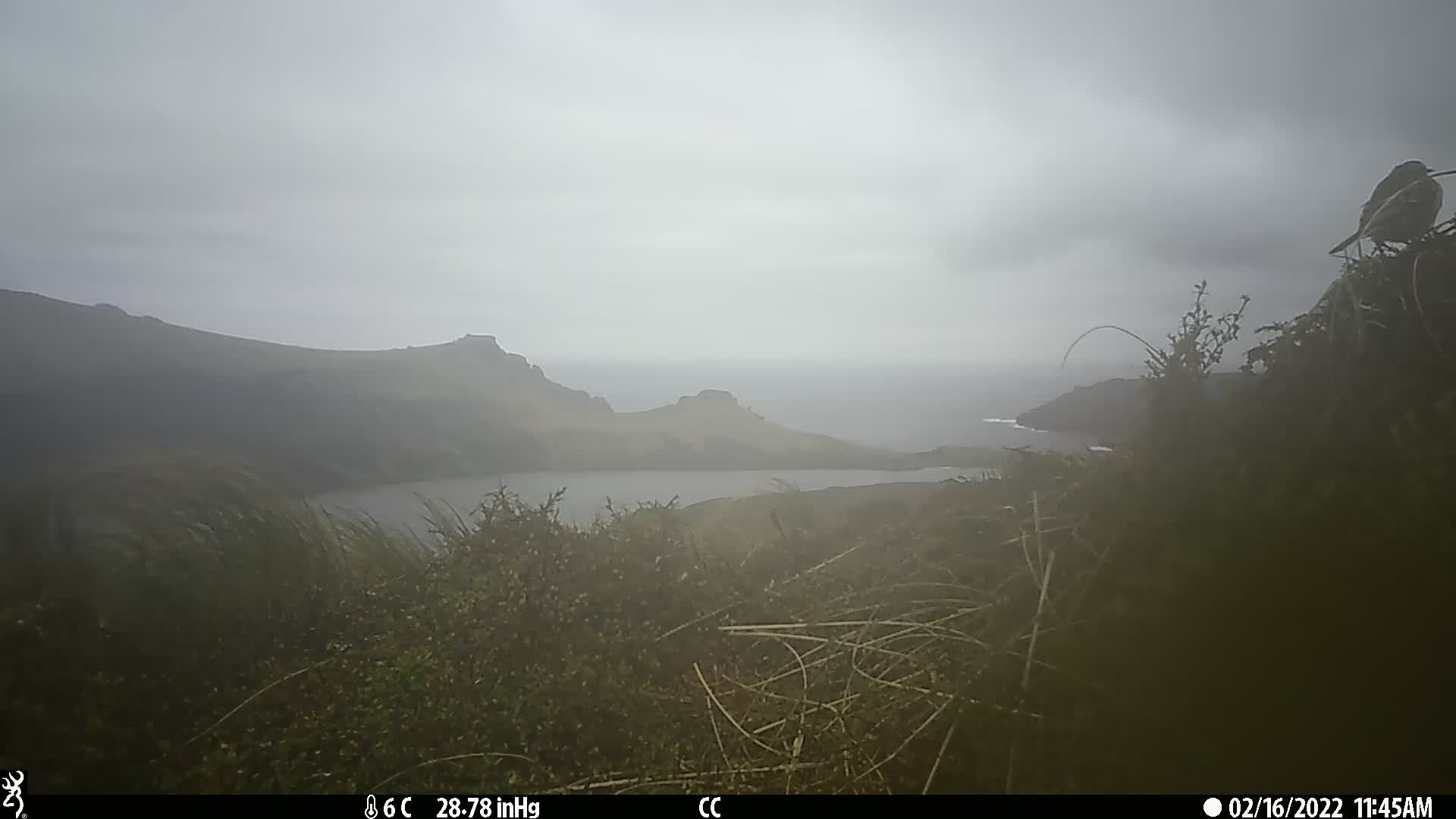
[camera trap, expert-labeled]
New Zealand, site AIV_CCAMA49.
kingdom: Animalia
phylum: Chordata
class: Aves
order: Passeriformes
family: Motacillidae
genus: Anthus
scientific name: Anthus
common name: pipit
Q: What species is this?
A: Pipit (Anthus).